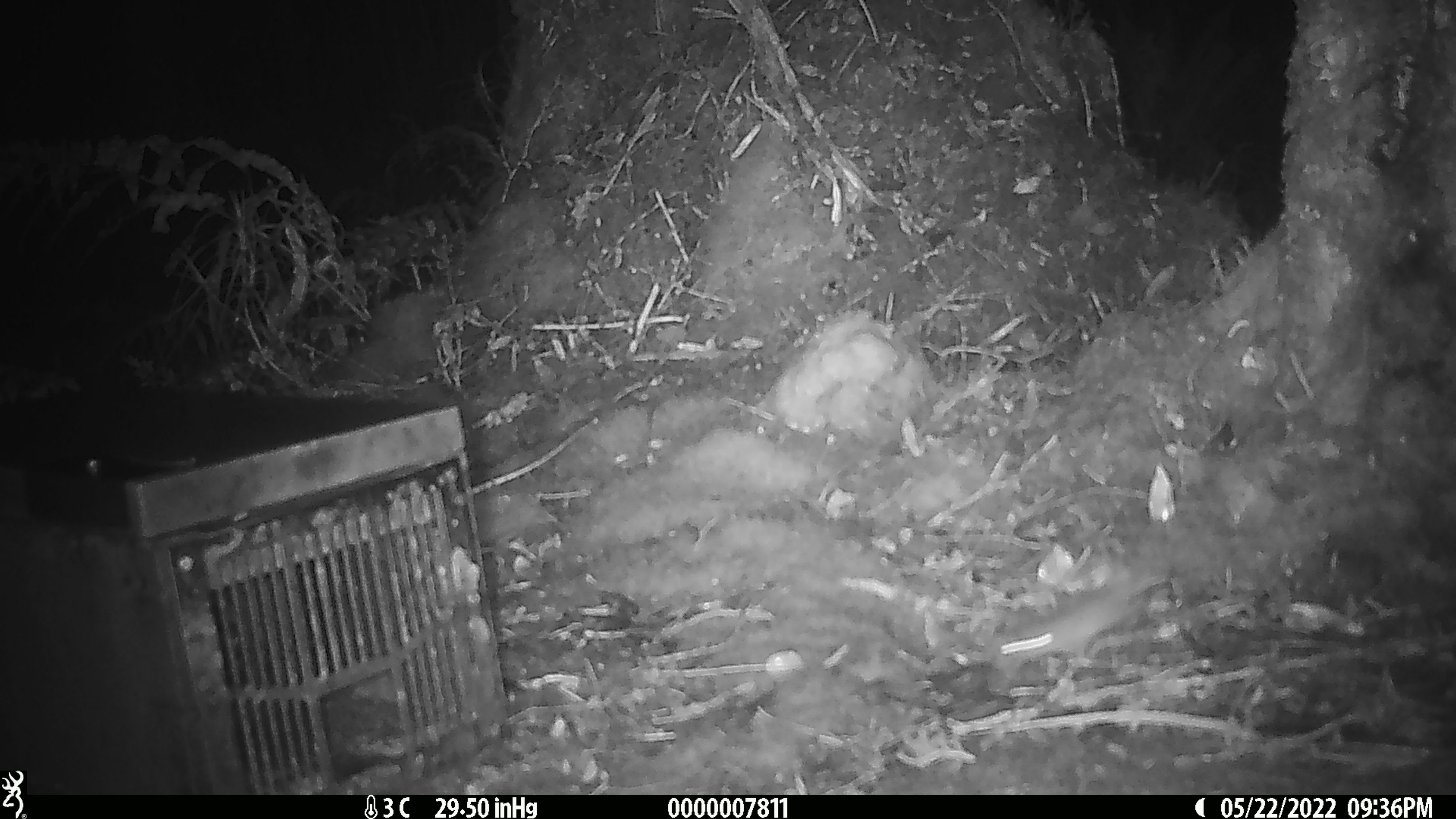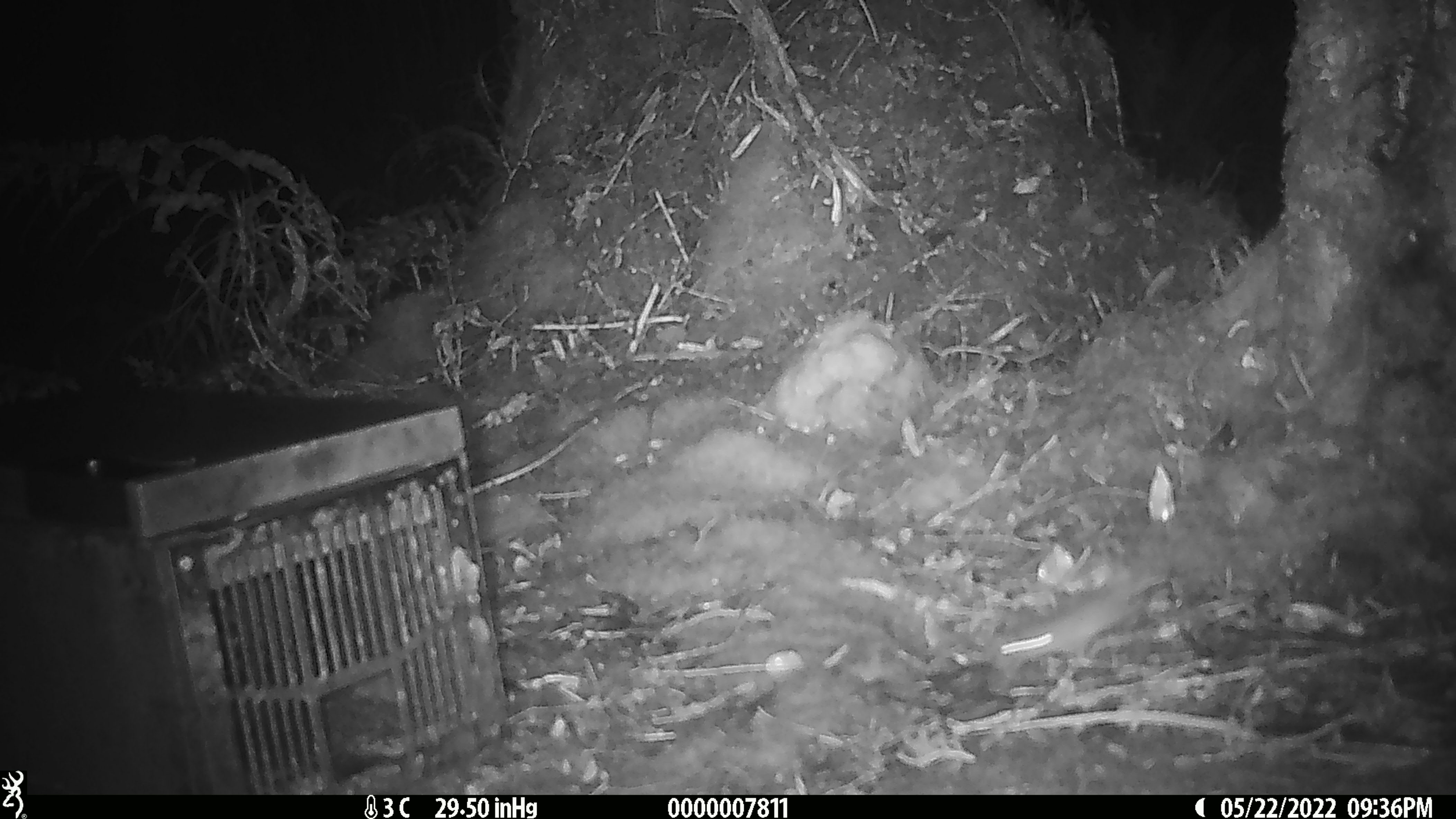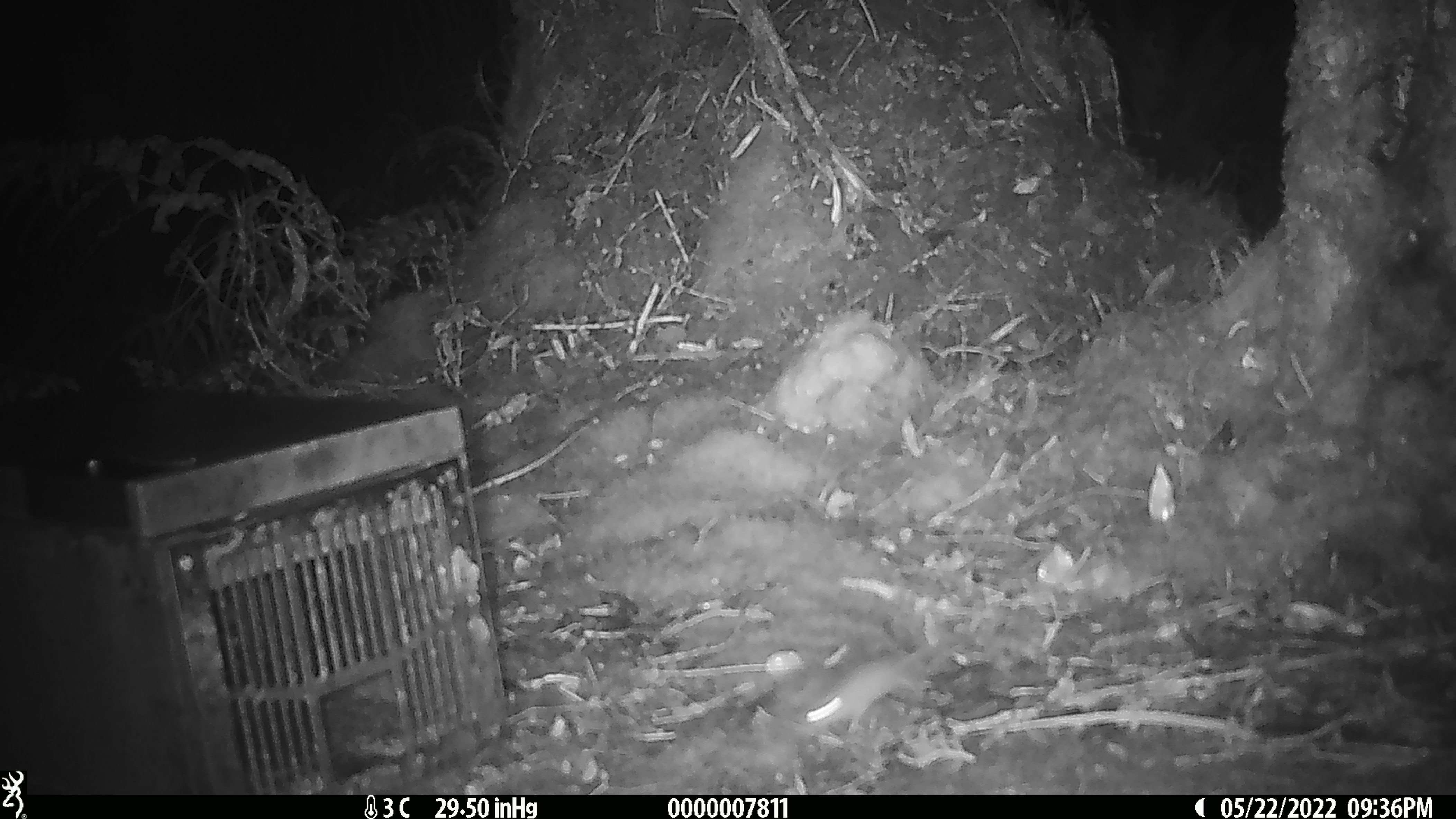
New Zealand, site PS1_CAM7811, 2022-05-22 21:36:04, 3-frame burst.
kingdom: Animalia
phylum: Chordata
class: Mammalia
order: Rodentia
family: Muridae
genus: Mus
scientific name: Mus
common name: mouse